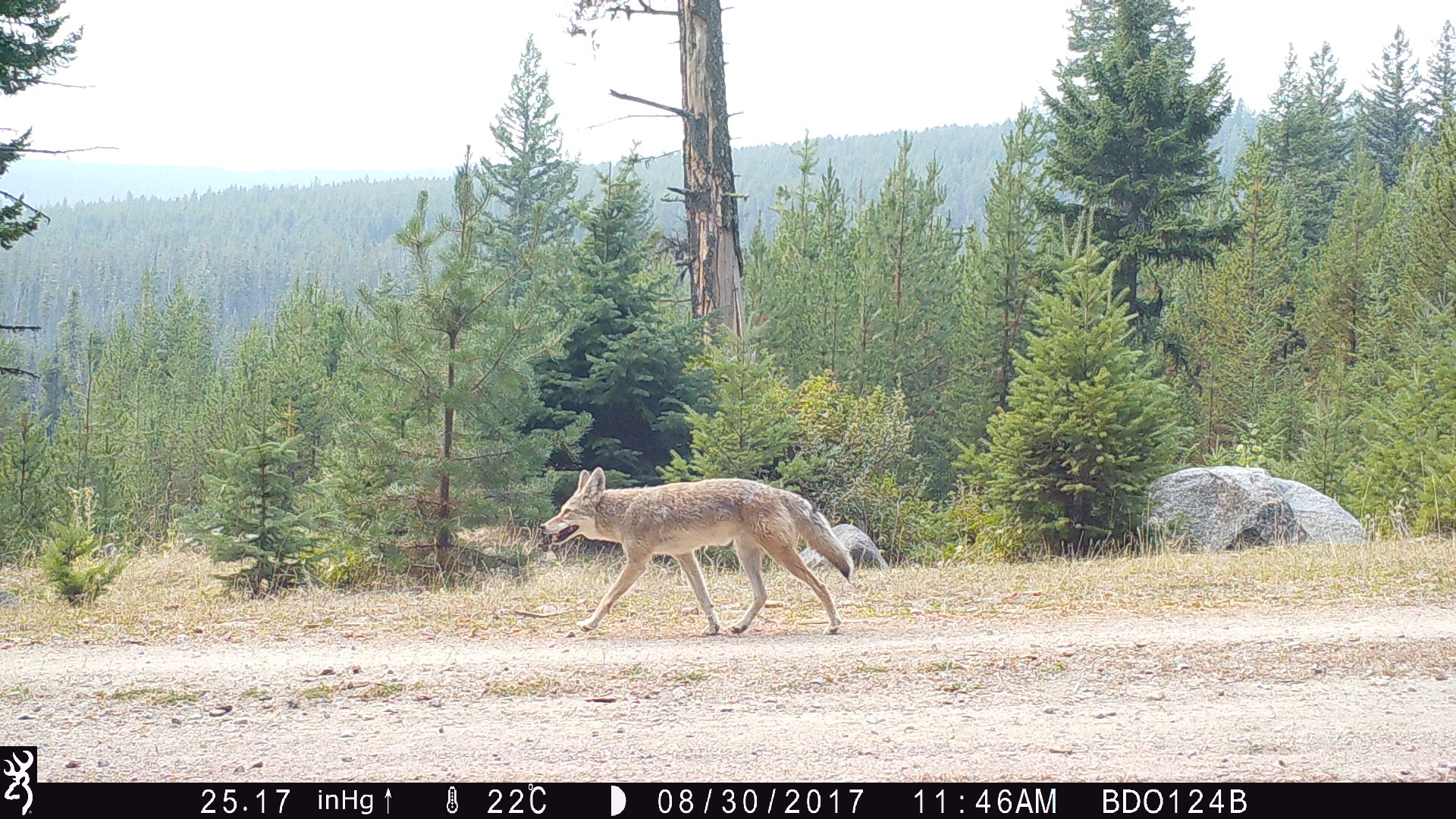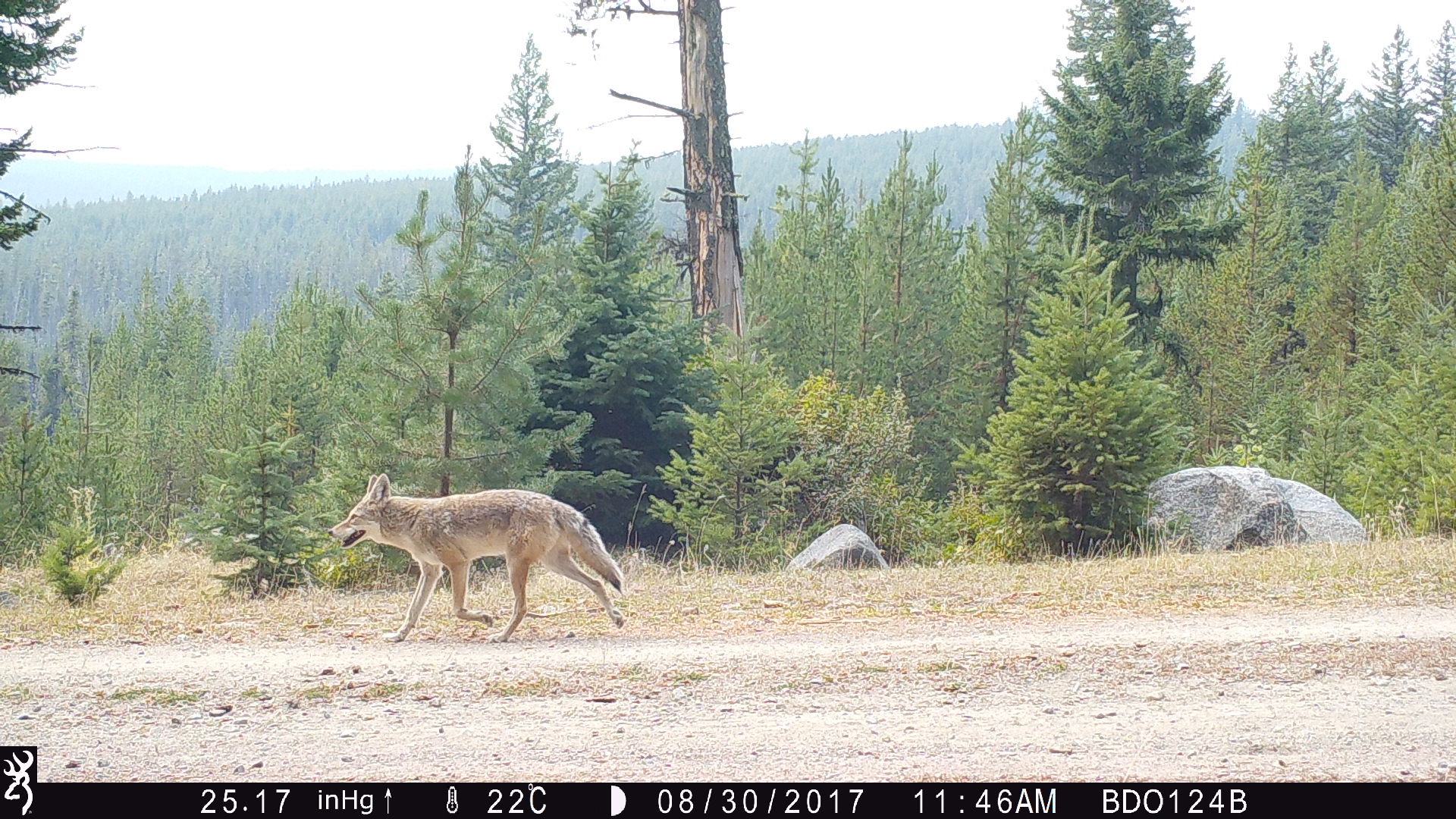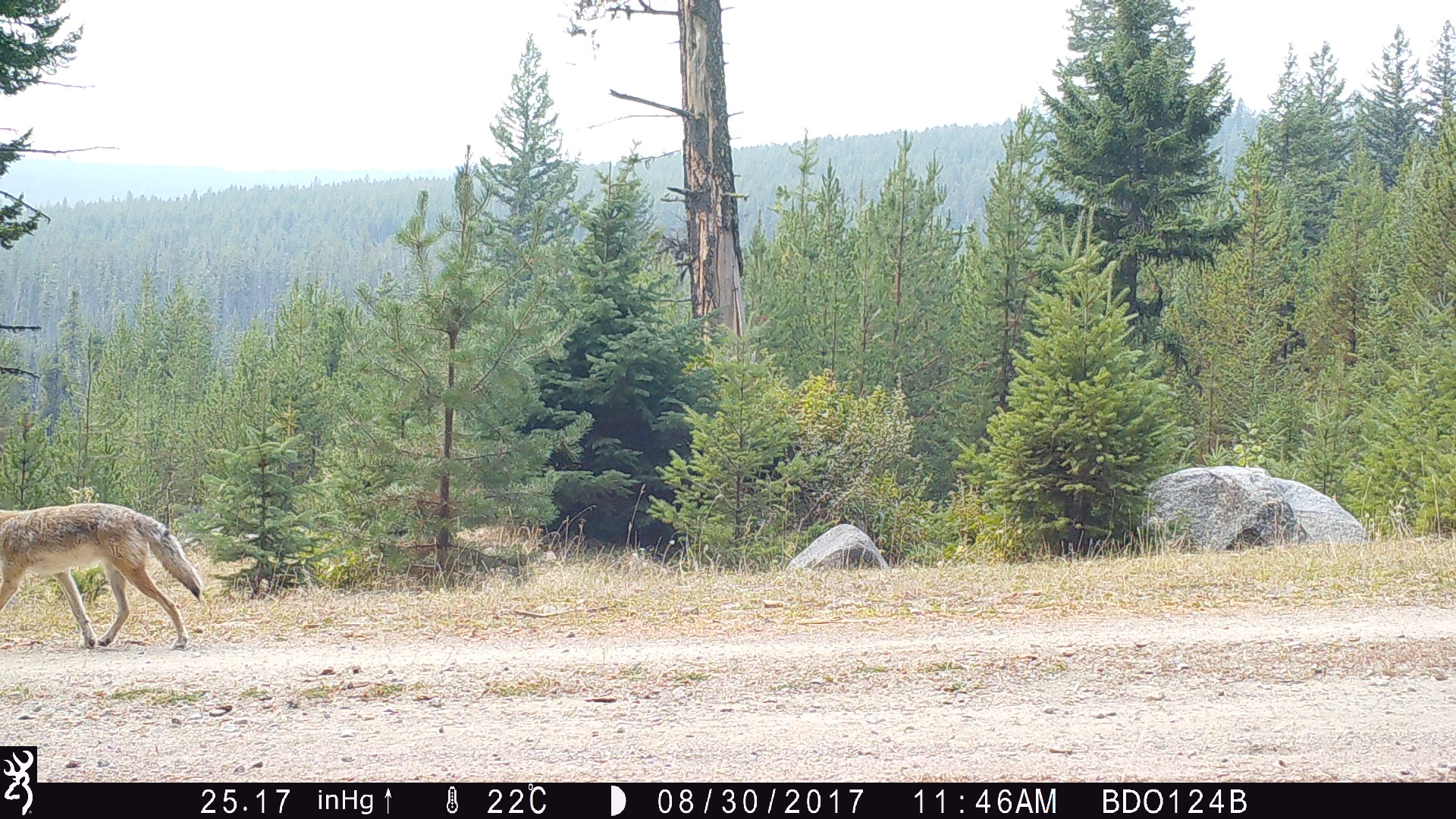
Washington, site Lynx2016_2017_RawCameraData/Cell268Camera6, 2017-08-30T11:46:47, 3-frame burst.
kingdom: Animalia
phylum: Chordata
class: Mammalia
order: Carnivora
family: Canidae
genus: Canis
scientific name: Canis latrans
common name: coyote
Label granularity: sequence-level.